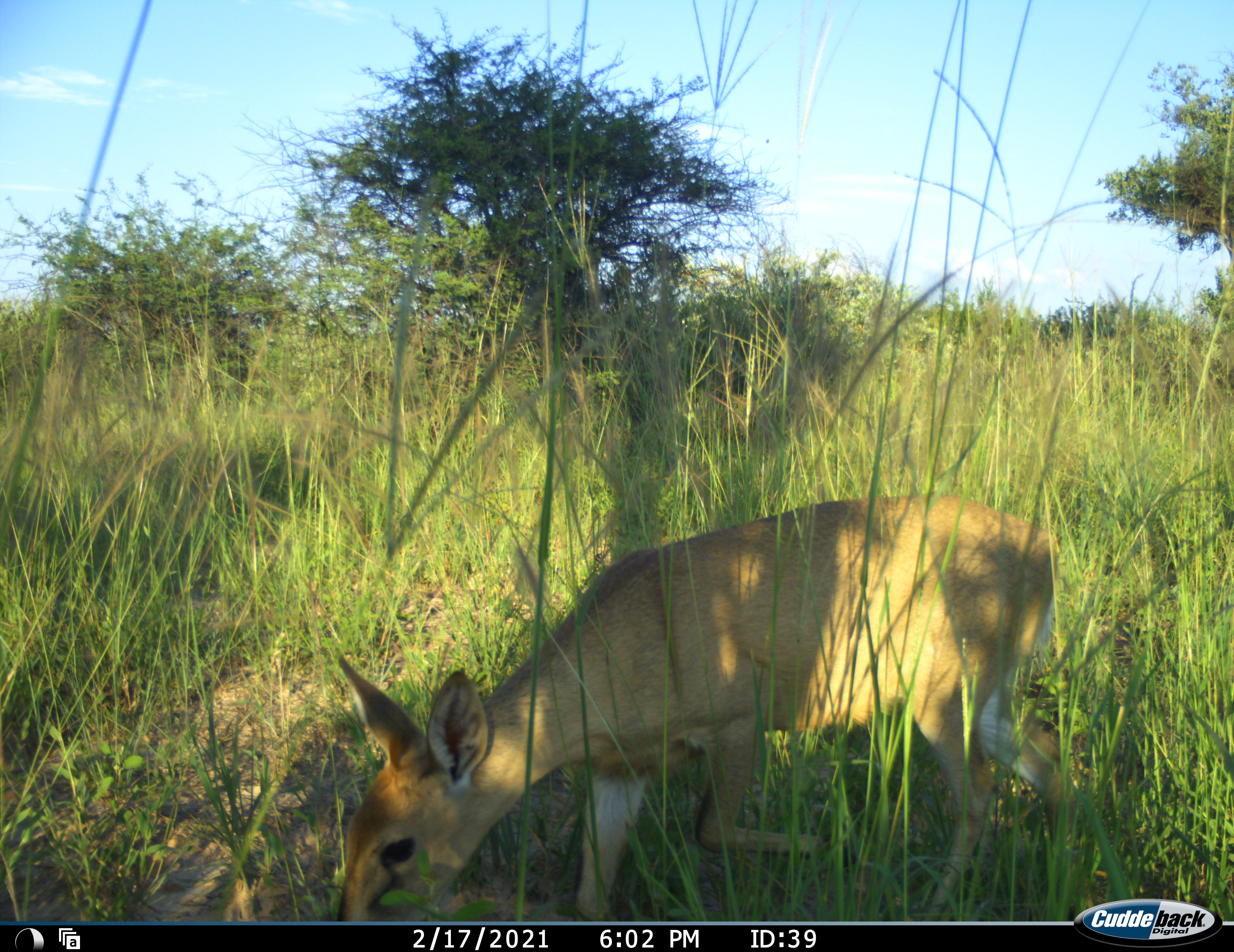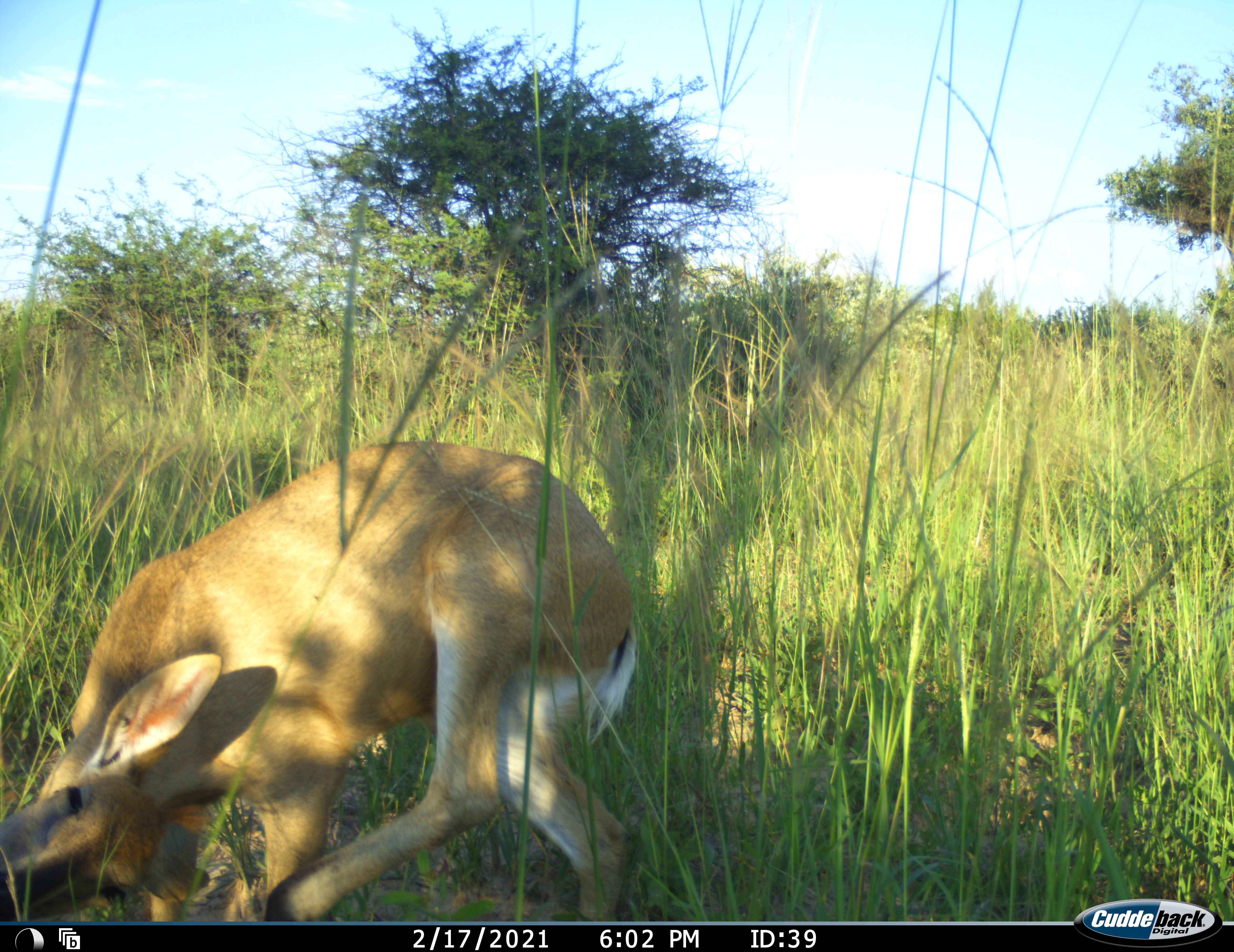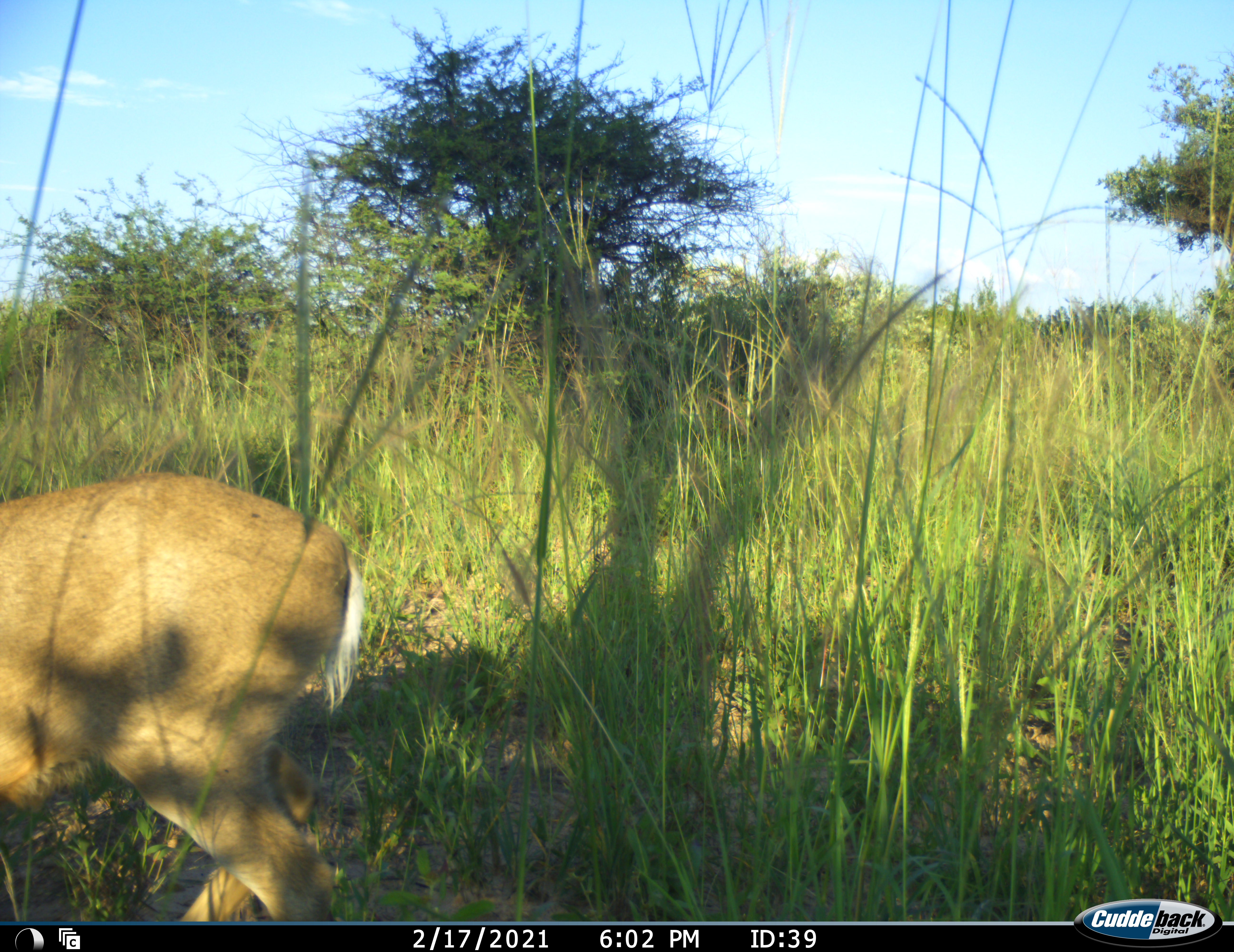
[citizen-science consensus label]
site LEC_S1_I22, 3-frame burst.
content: unidentified animal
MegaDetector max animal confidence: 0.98